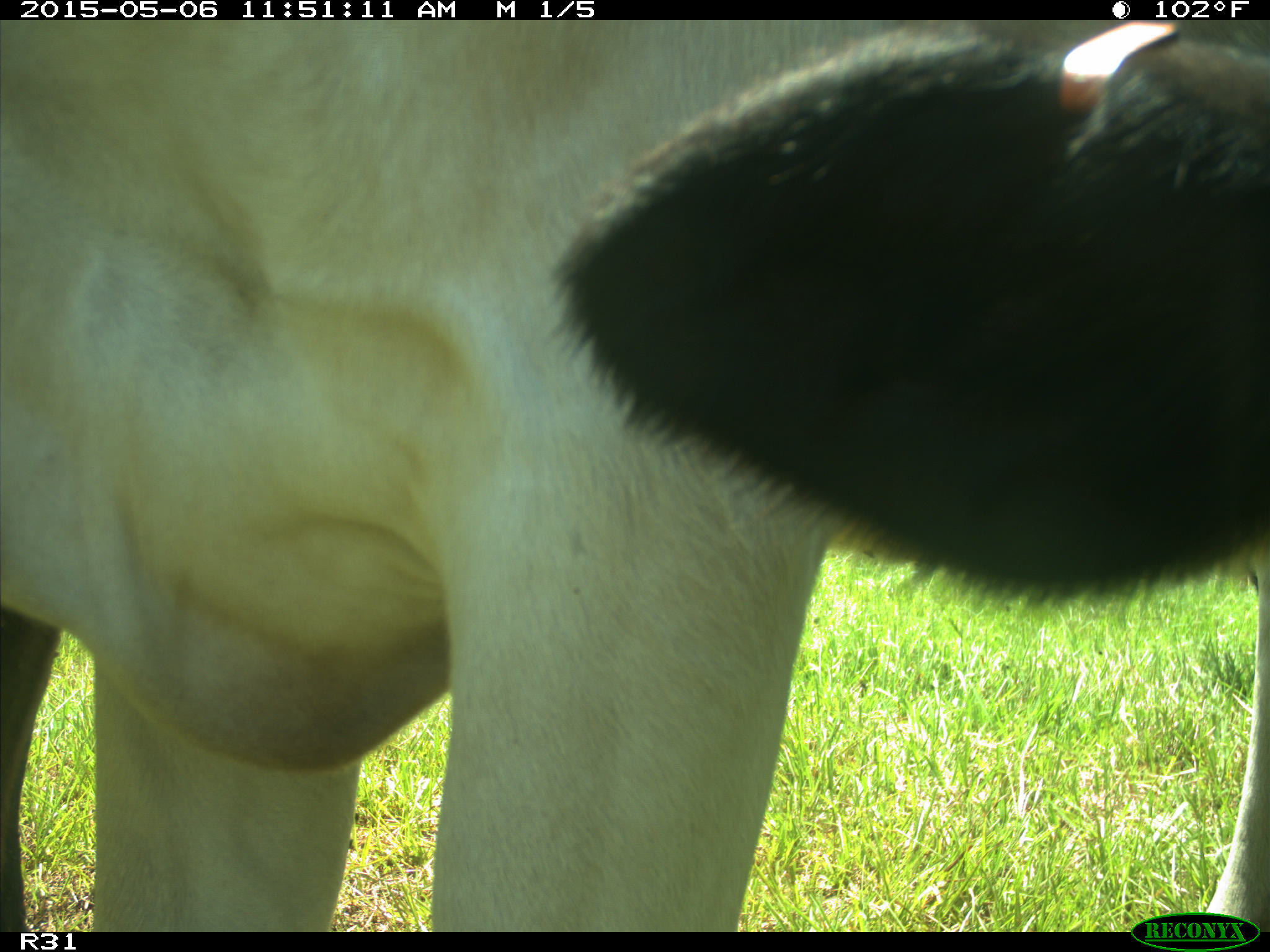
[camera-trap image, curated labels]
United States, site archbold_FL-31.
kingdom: Animalia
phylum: Chordata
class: Mammalia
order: Artiodactyla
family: Bovidae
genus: Bos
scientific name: Bos taurus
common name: domestic cow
Bos taurus (domestic cow).